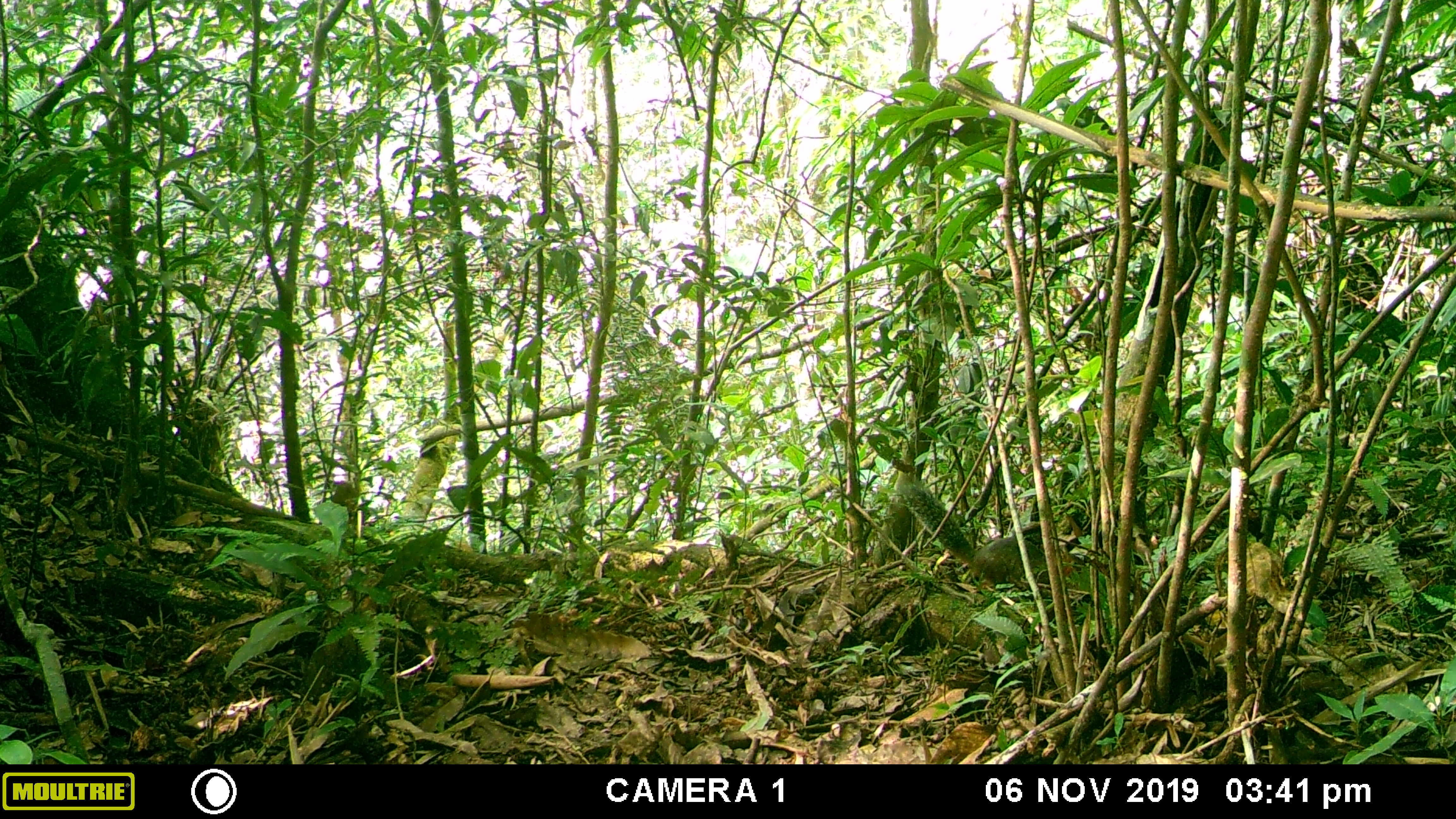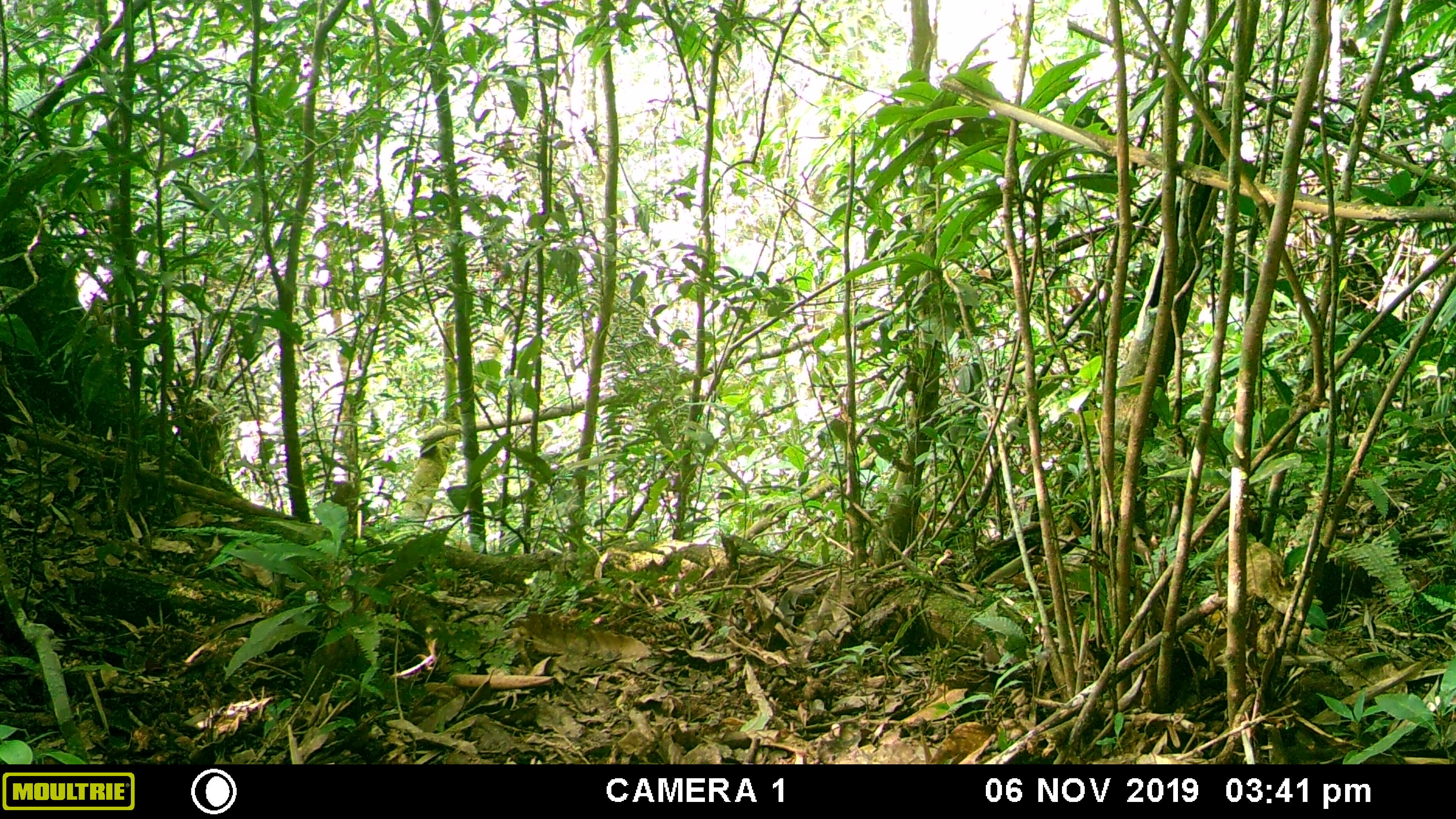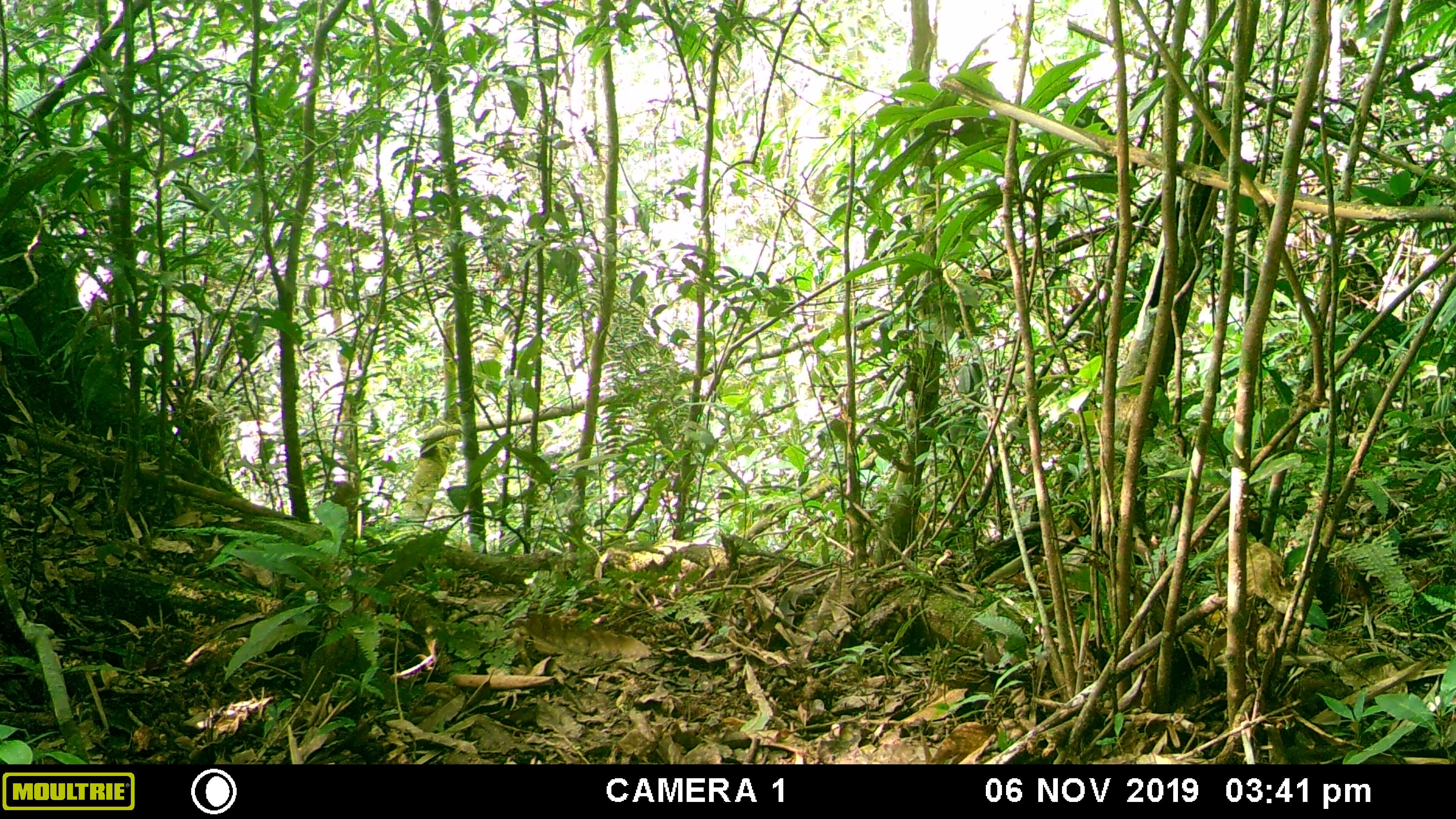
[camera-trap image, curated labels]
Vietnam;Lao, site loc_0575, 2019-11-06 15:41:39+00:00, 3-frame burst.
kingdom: Animalia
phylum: Chordata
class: Mammalia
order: Rodentia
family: Sciuridae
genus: Dremomys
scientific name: Dremomys rufigenis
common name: red-cheeked squirrel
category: red cheeked squirrel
Red cheeked squirrel (red-cheeked squirrel) (Dremomys rufigenis). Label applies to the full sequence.